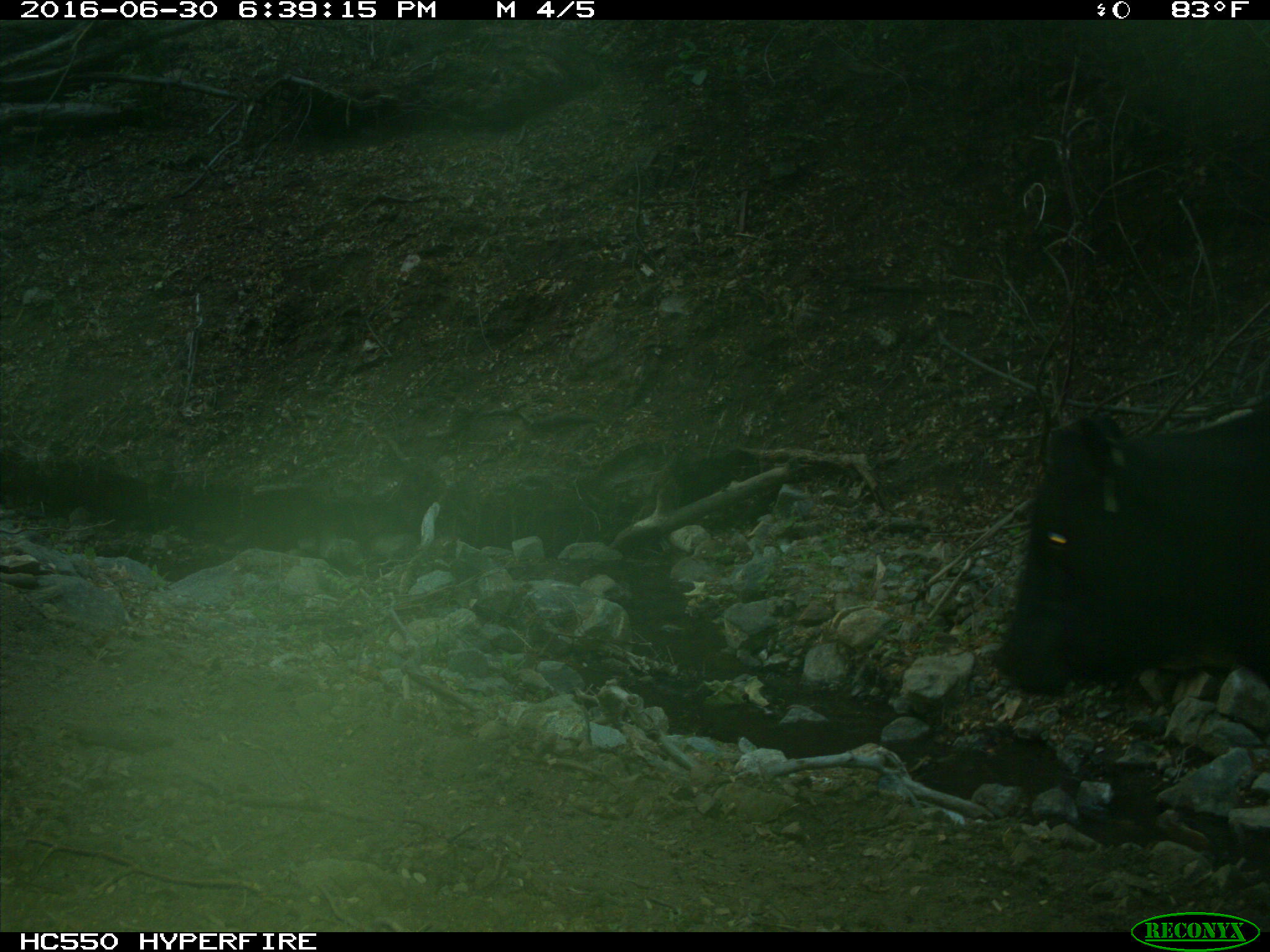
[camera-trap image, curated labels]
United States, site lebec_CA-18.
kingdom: Animalia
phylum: Chordata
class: Mammalia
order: Artiodactyla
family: Bovidae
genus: Bos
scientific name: Bos taurus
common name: domestic cow